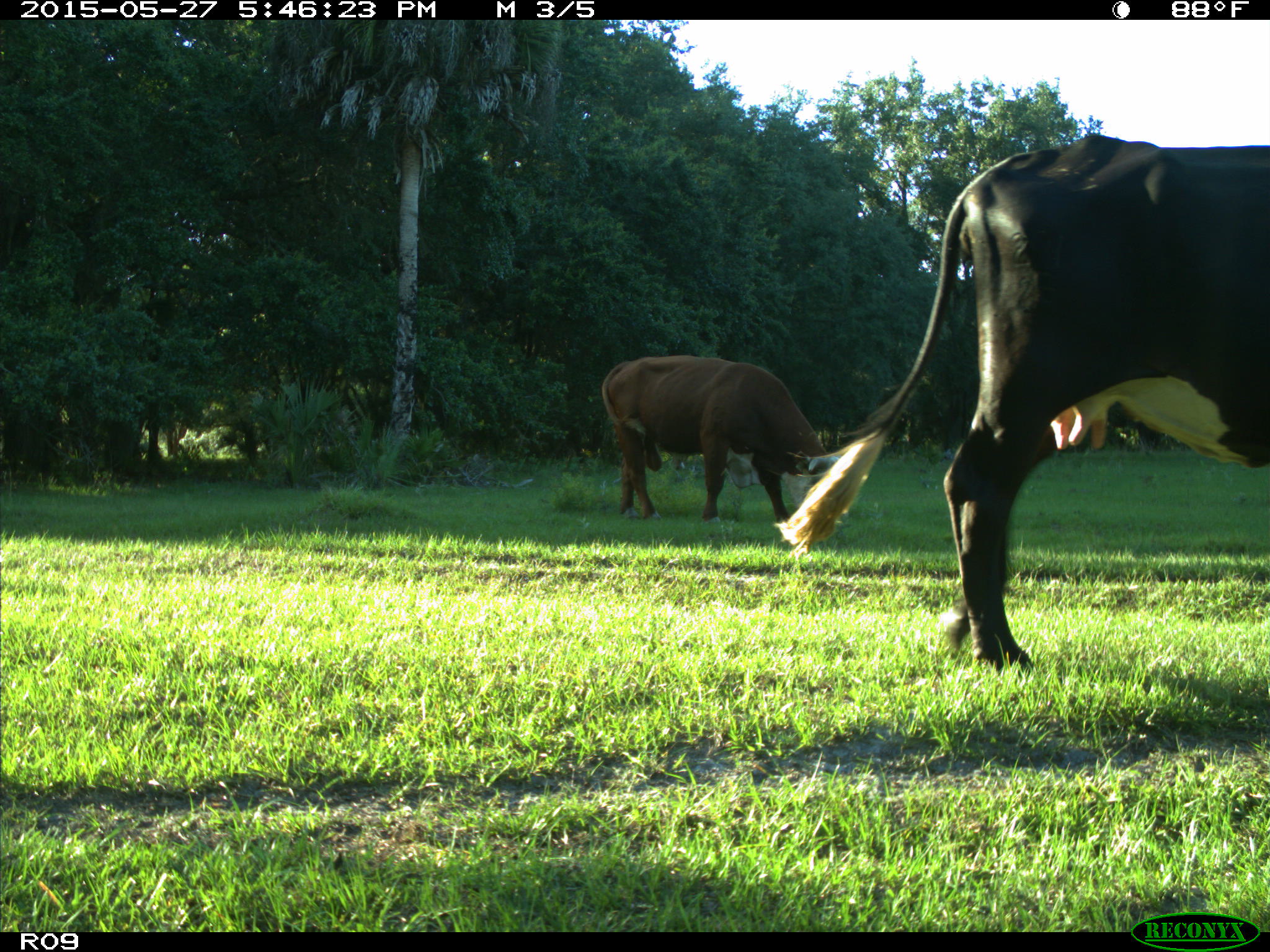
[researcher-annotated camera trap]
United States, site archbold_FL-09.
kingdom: Animalia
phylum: Chordata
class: Mammalia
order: Artiodactyla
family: Bovidae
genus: Bos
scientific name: Bos taurus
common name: domestic cow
Bos taurus (domestic cow).